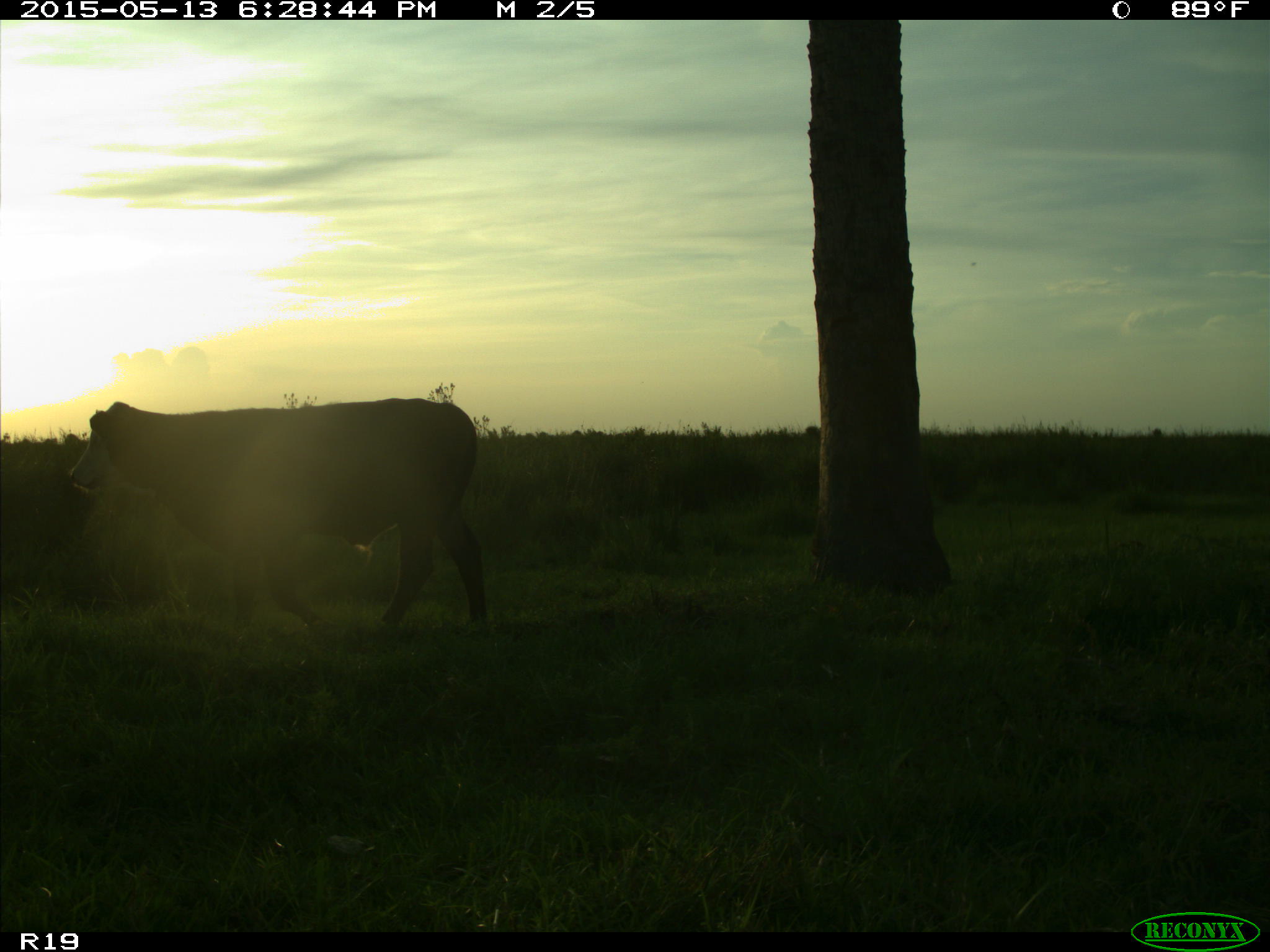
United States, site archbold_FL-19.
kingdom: Animalia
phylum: Chordata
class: Mammalia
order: Artiodactyla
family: Bovidae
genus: Bos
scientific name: Bos taurus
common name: domestic cow